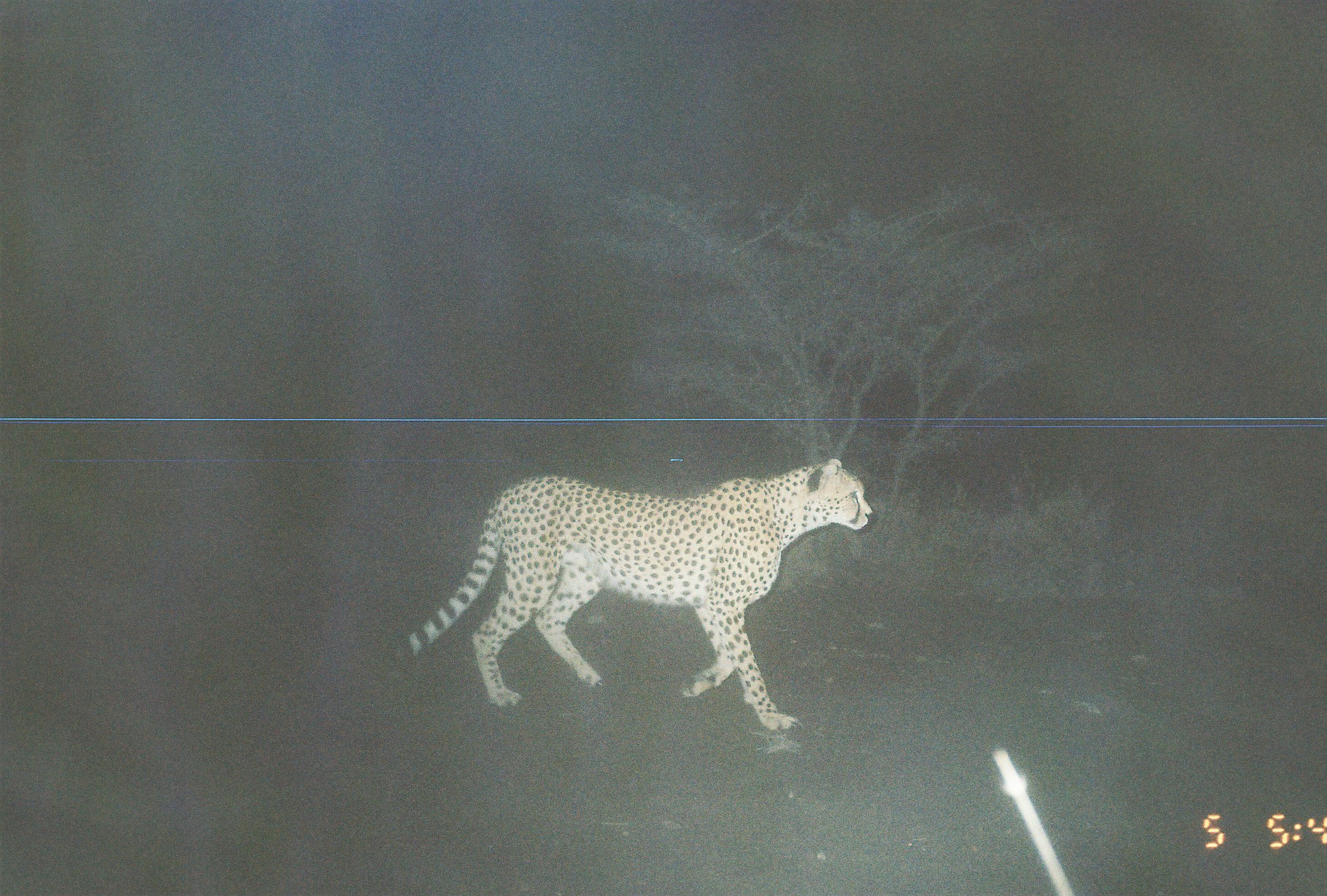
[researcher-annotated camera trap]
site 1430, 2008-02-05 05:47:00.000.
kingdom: Animalia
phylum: Chordata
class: Mammalia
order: Carnivora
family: Felidae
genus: Acinonyx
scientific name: Acinonyx jubatus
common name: cheetah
Acinonyx jubatus (cheetah), count 1.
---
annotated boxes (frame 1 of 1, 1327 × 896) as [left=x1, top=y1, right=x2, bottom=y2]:
acinonyx jubatus: [left=393, top=457, right=874, bottom=733]